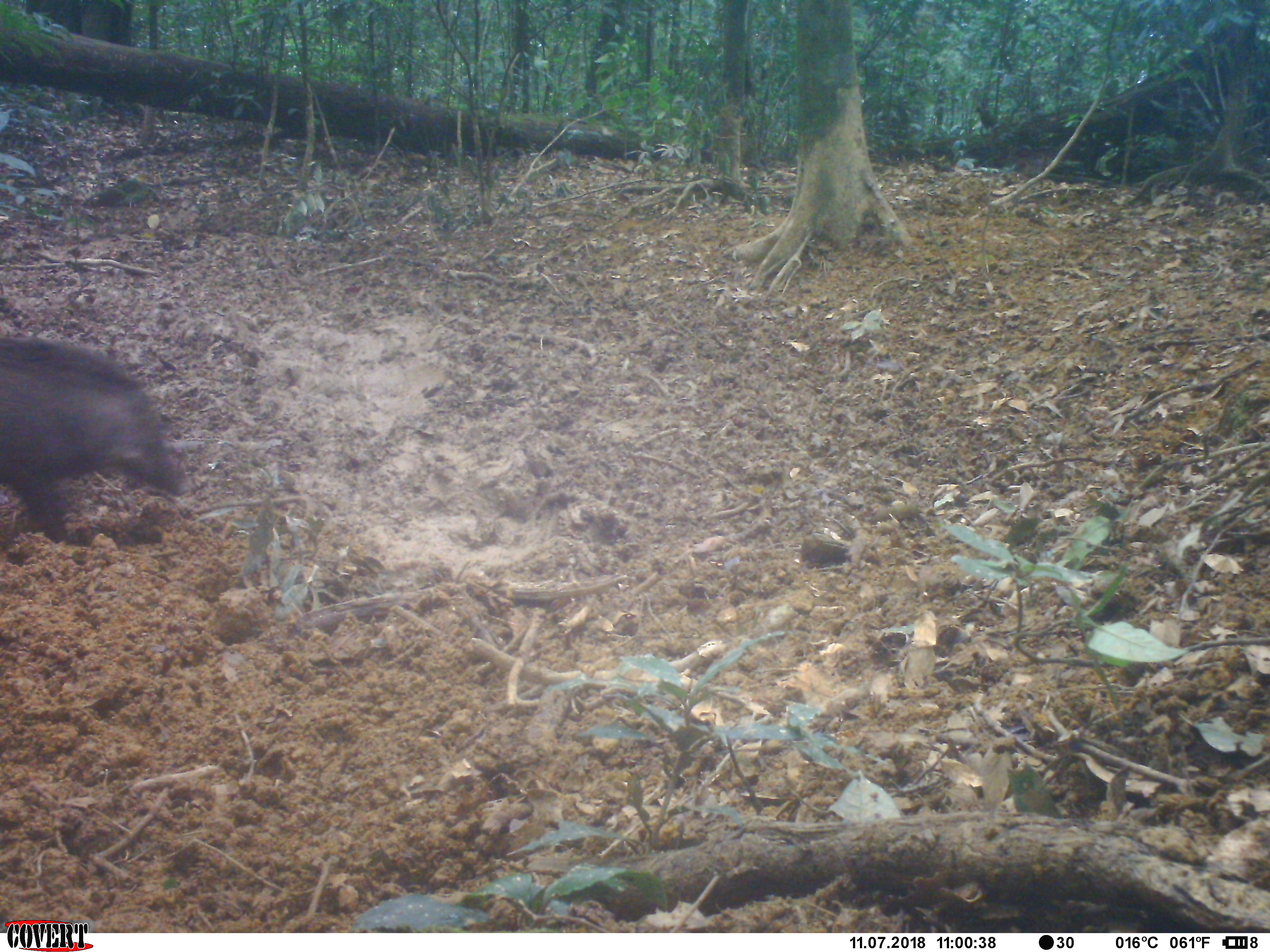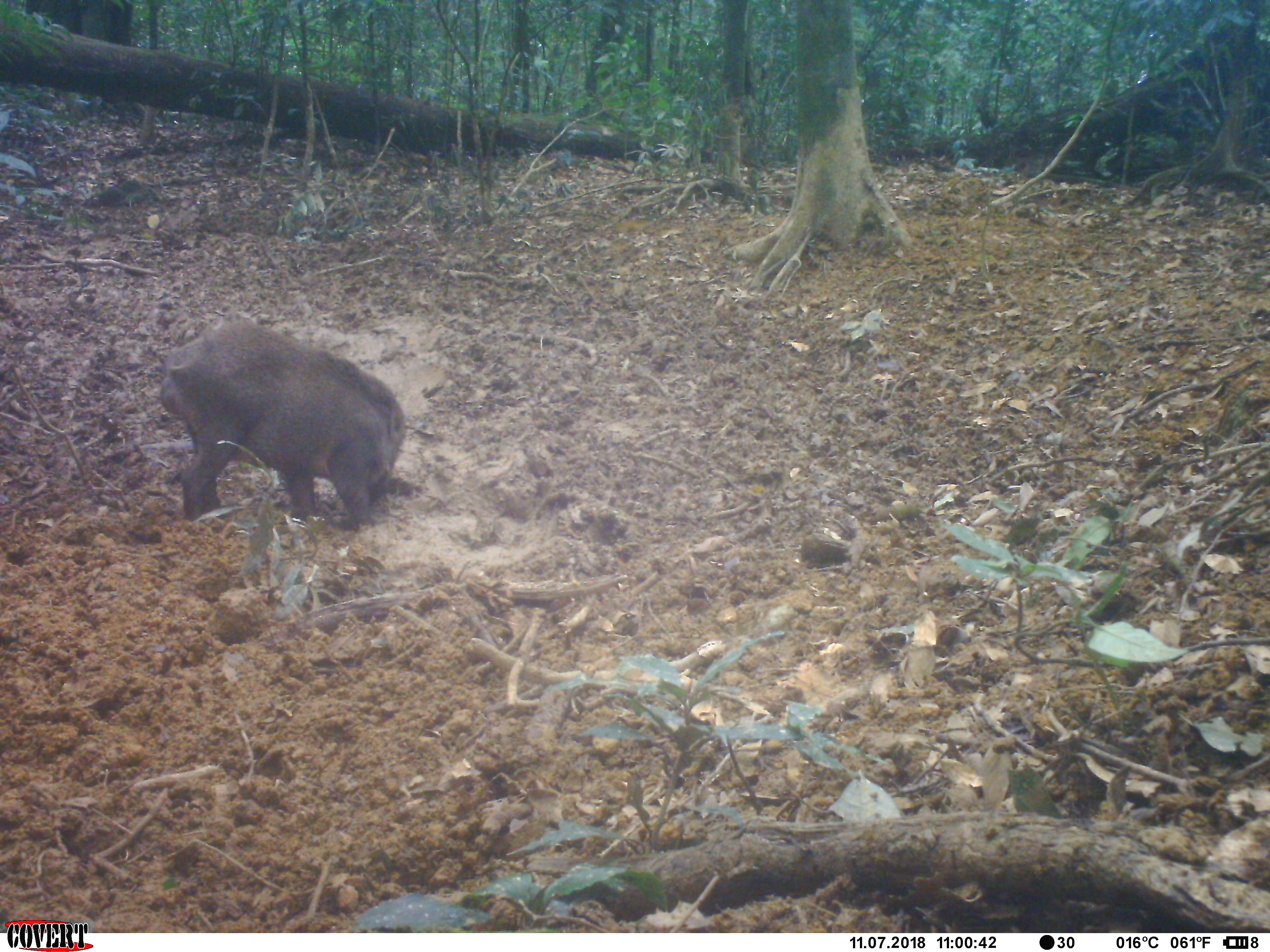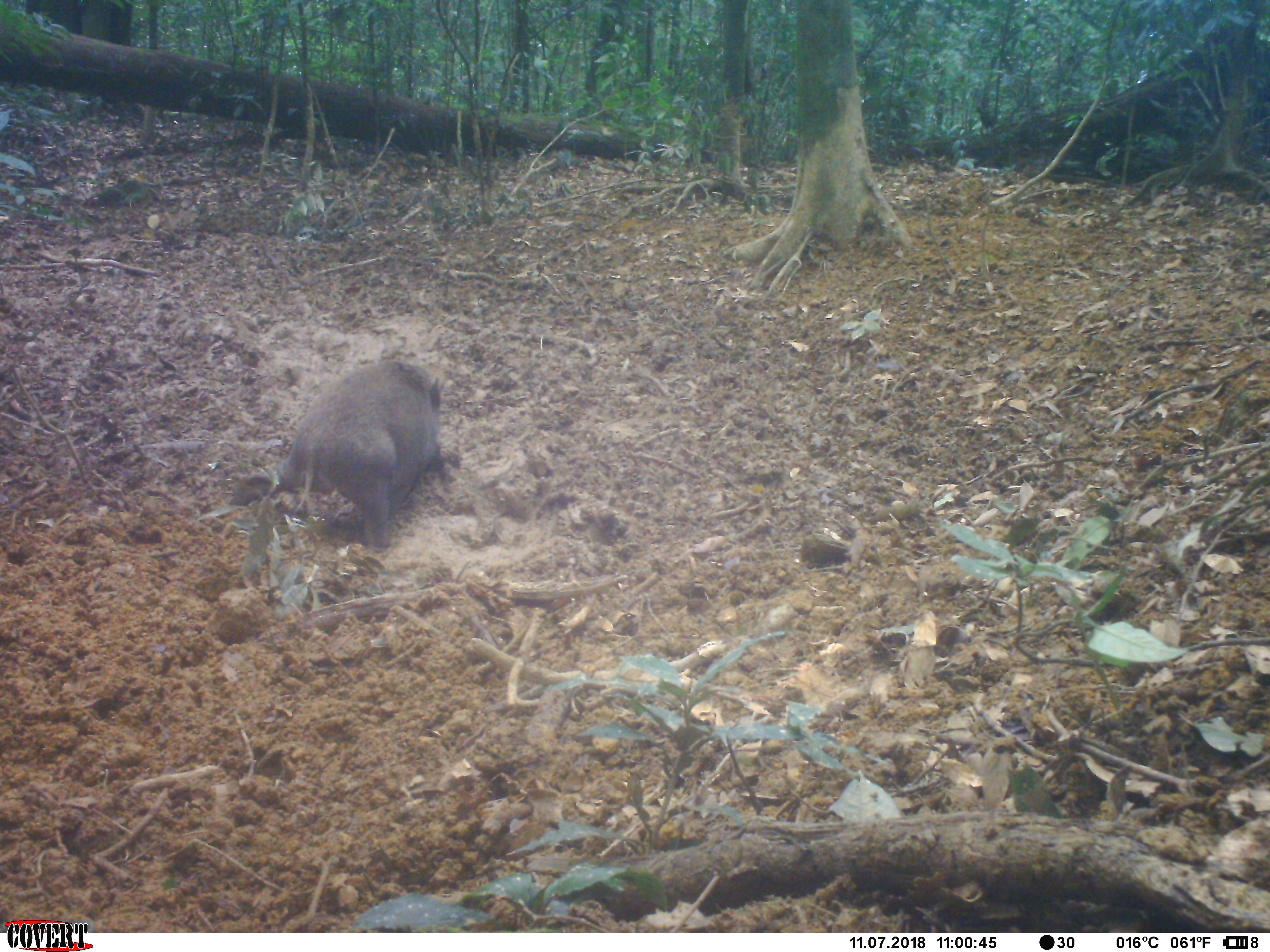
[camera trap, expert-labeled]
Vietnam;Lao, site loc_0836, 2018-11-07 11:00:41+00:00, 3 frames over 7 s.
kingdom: Animalia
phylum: Chordata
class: Mammalia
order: Artiodactyla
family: Suidae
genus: Sus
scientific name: Sus scrofa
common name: eurasian wild pig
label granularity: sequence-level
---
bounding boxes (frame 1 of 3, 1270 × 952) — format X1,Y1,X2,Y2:
eurasian wild pig: 0,333,185,542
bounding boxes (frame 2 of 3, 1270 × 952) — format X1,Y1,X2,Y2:
eurasian wild pig: 155,318,408,524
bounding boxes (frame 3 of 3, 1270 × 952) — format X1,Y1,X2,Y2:
eurasian wild pig: 225,354,446,549